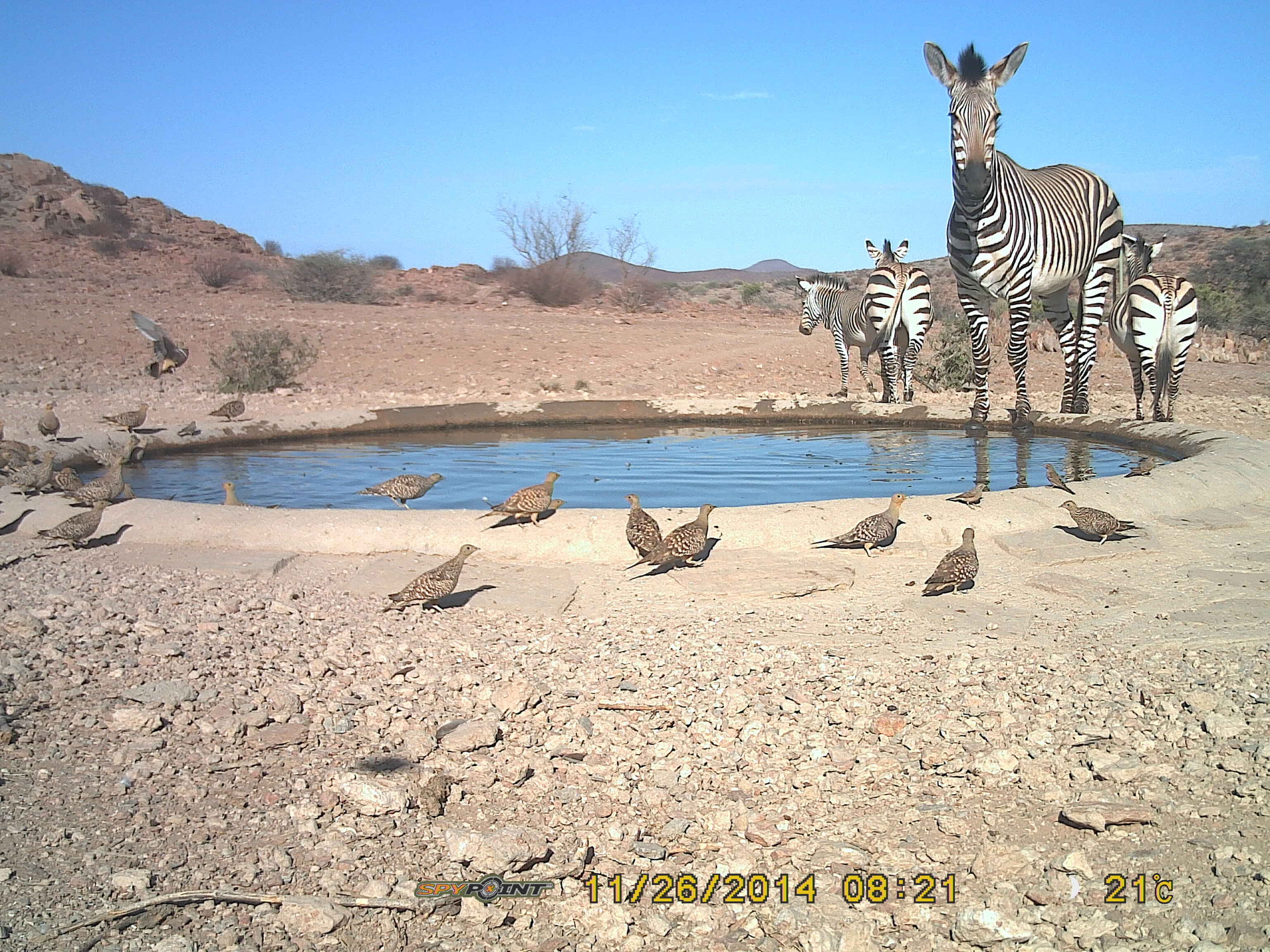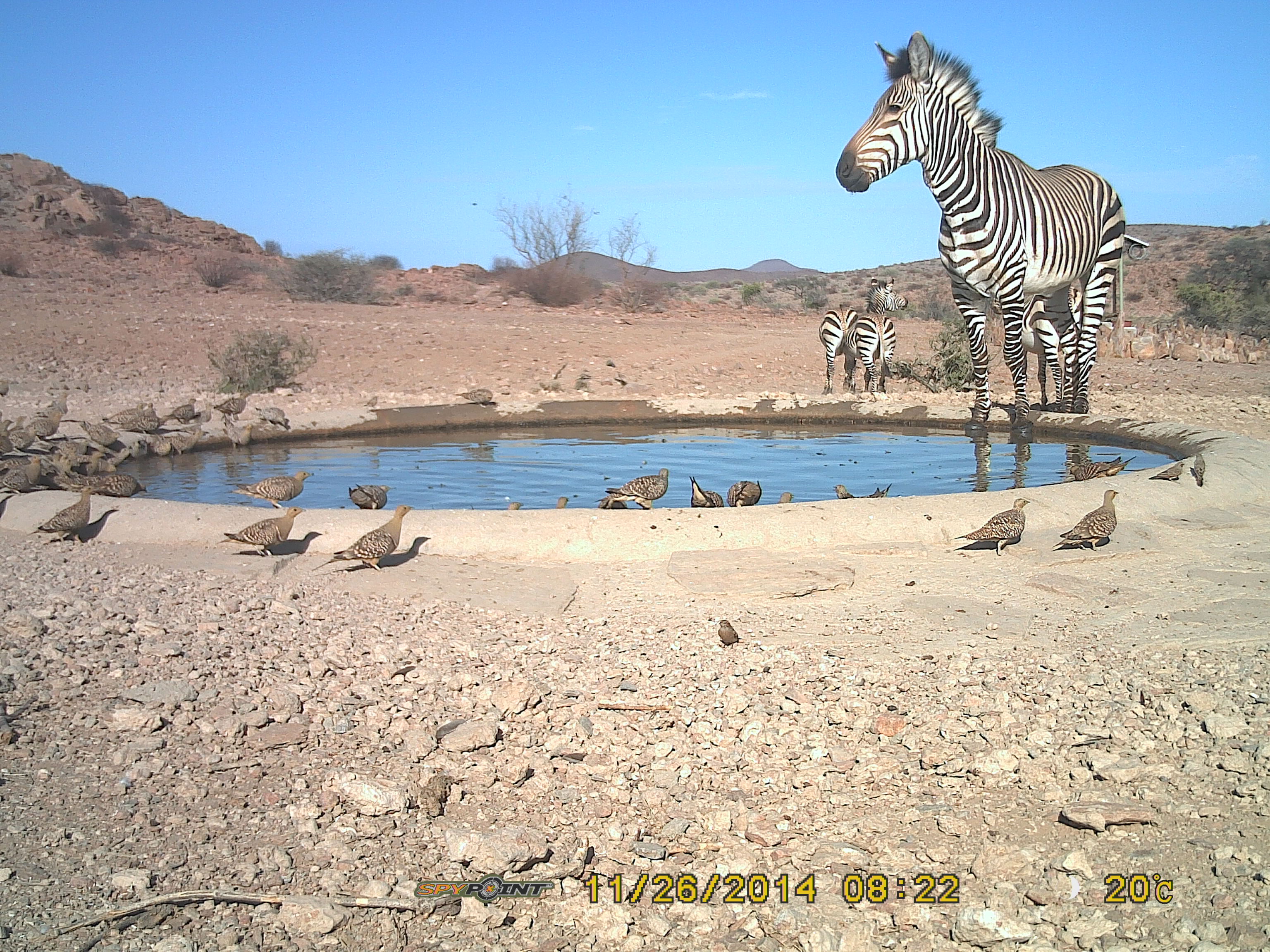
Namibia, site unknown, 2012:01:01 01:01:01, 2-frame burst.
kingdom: Animalia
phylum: Chordata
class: Mammalia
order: Perissodactyla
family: Equidae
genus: Equus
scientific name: Equus zebra hartmannae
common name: hartmann's mountain zebra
Equus zebra hartmannae (hartmann's mountain zebra).